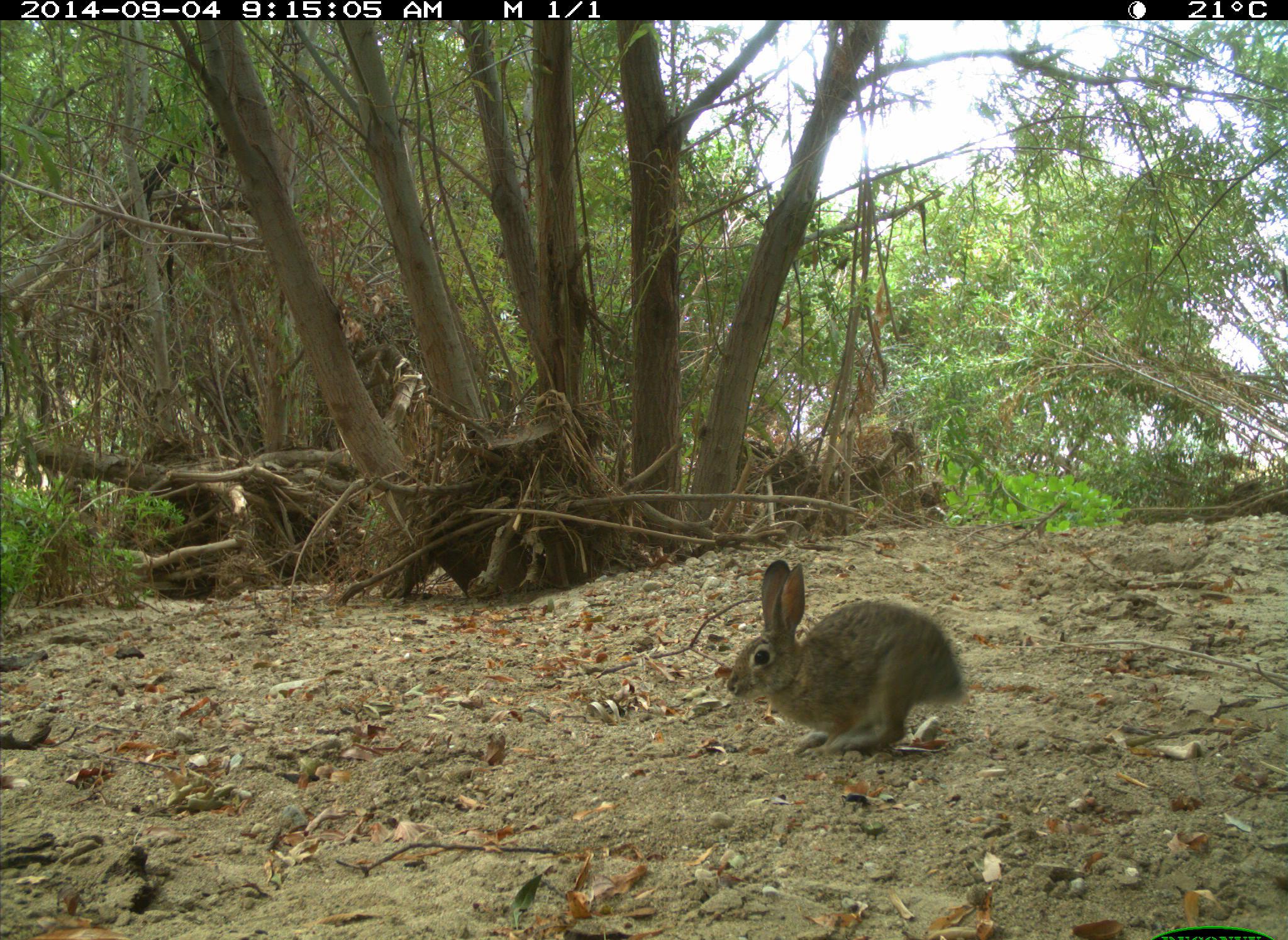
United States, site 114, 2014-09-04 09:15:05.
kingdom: Animalia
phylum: Chordata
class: Mammalia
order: Lagomorpha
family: Leporidae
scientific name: Leporidae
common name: rabbits and hares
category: rabbit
Rabbit (rabbits and hares) (Leporidae).